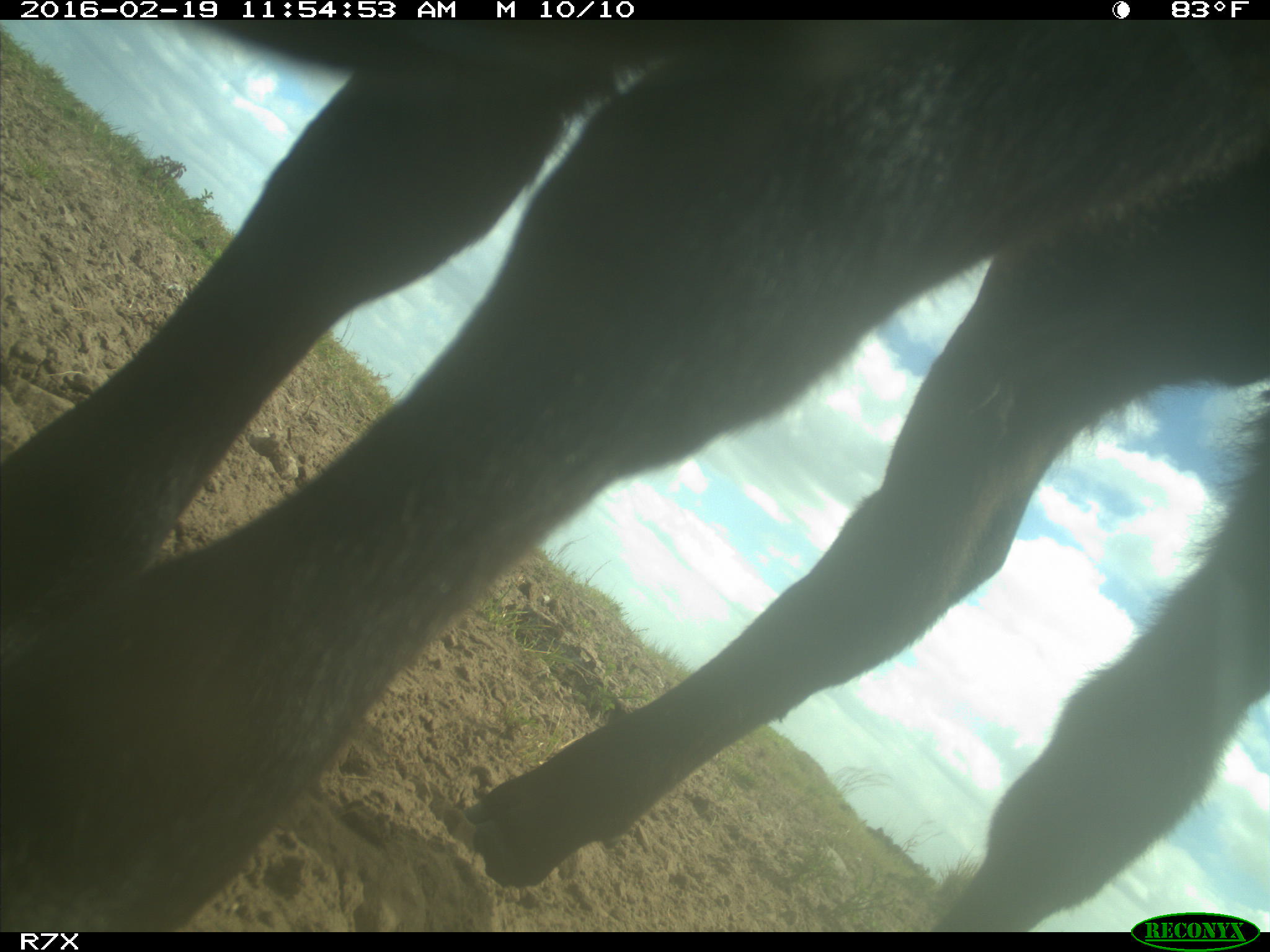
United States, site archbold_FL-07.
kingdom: Animalia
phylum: Chordata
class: Mammalia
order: Artiodactyla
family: Bovidae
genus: Bos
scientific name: Bos taurus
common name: domestic cow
Bos taurus (domestic cow).